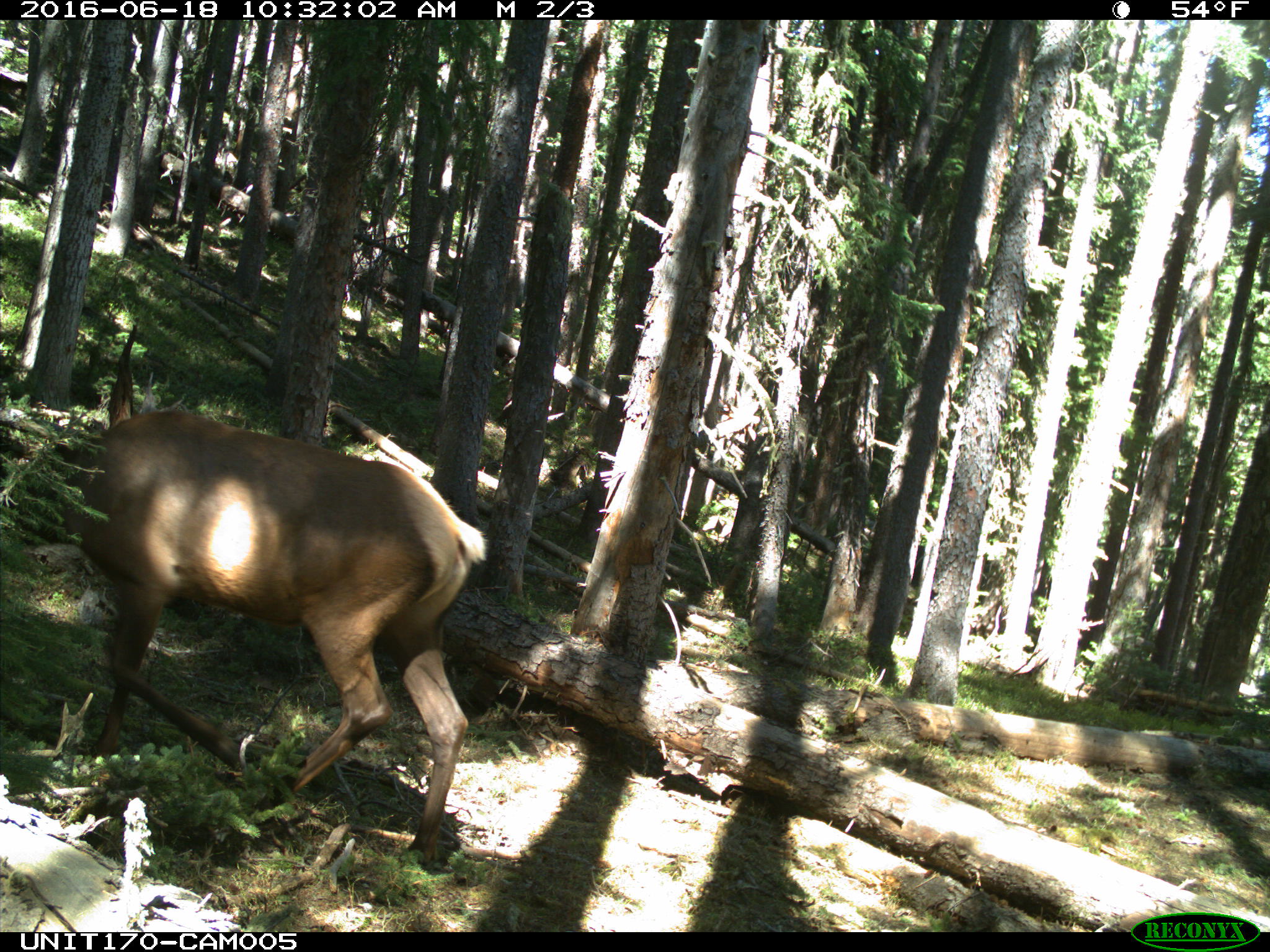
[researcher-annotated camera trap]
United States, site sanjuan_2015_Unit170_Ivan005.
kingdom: Animalia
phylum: Chordata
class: Mammalia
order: Artiodactyla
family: Cervidae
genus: Cervus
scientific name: Cervus elaphus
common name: red deer